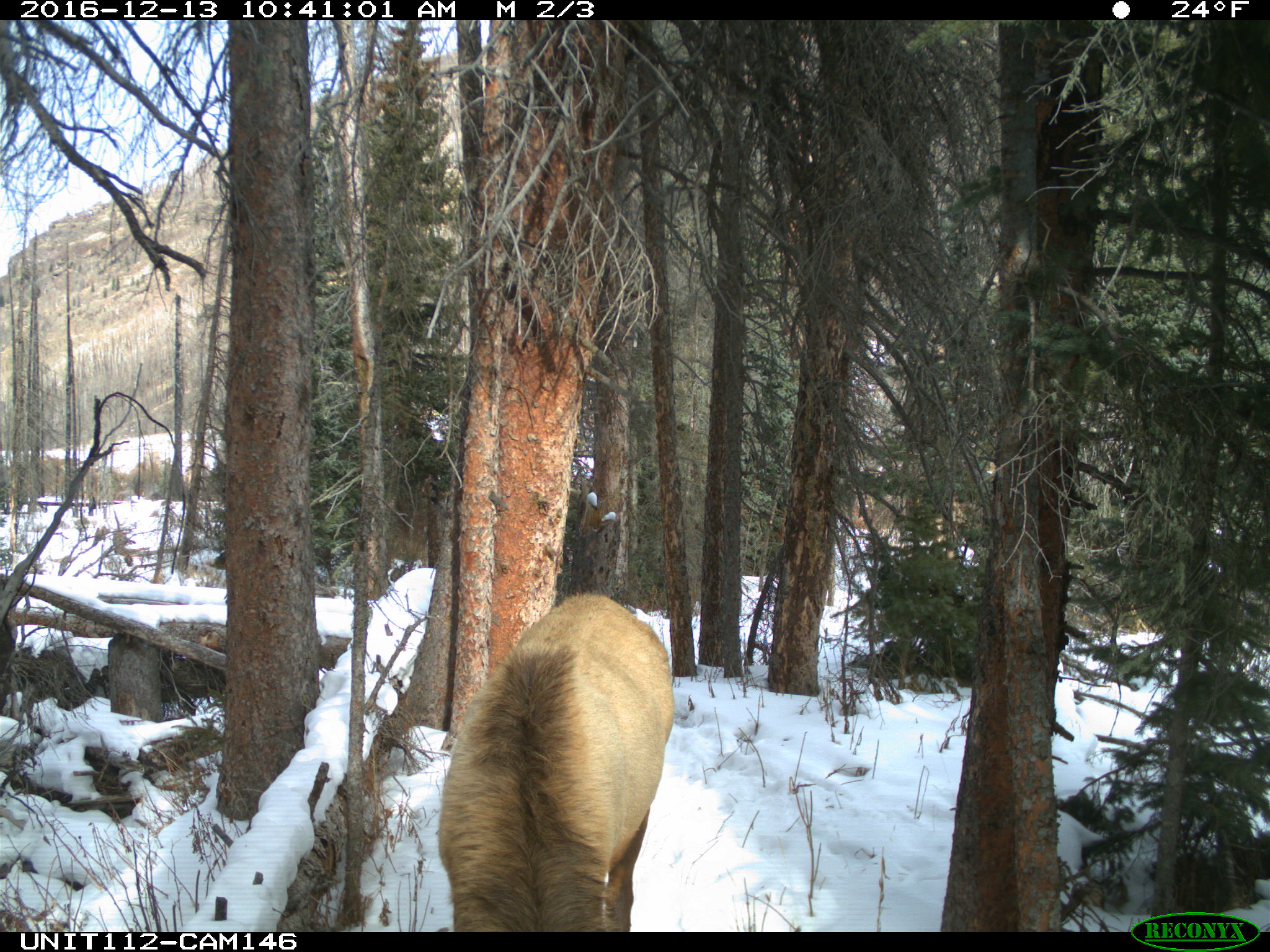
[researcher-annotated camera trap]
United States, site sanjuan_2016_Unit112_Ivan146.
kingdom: Animalia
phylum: Chordata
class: Mammalia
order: Artiodactyla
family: Cervidae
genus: Cervus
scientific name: Cervus elaphus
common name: red deer